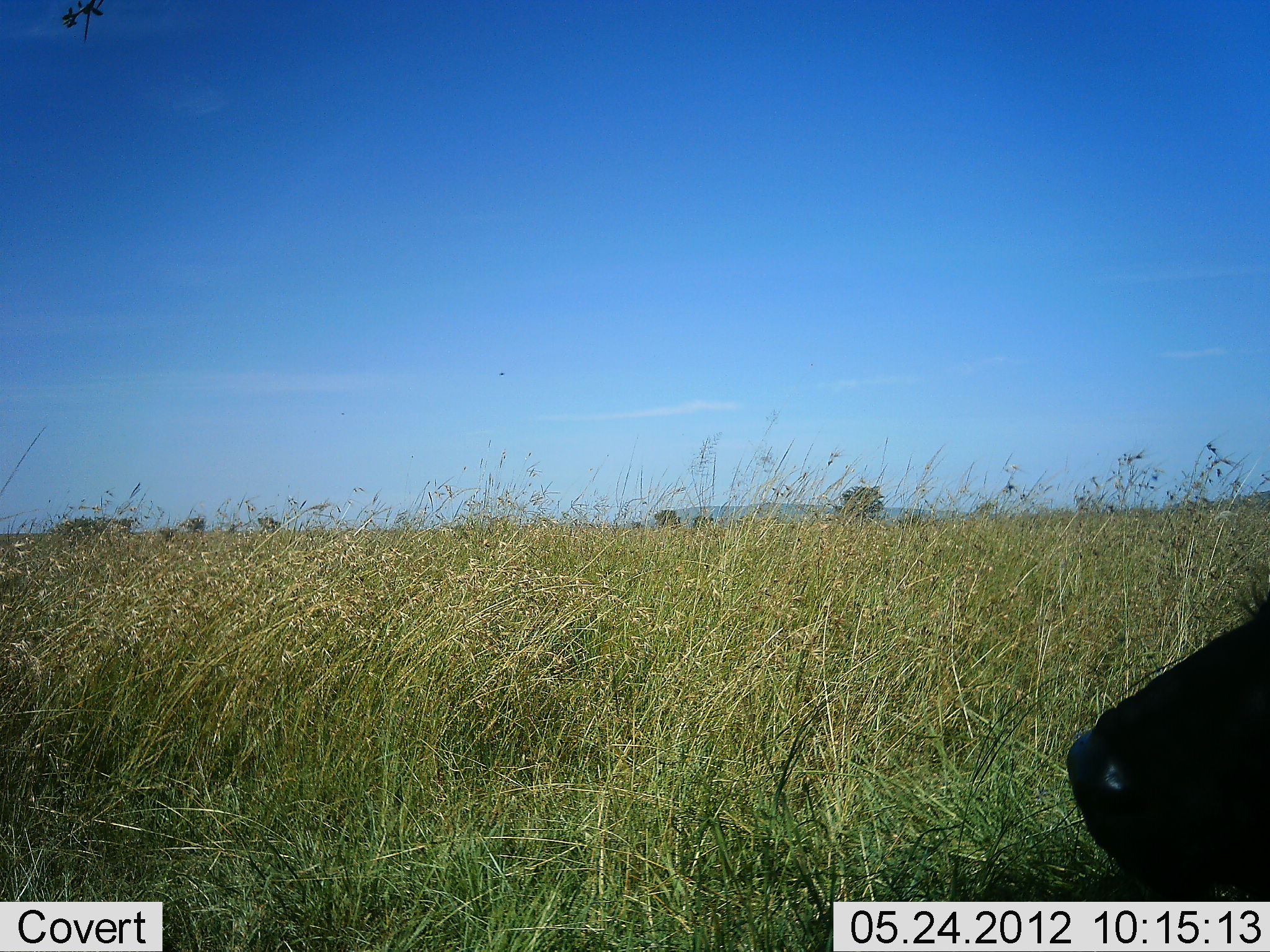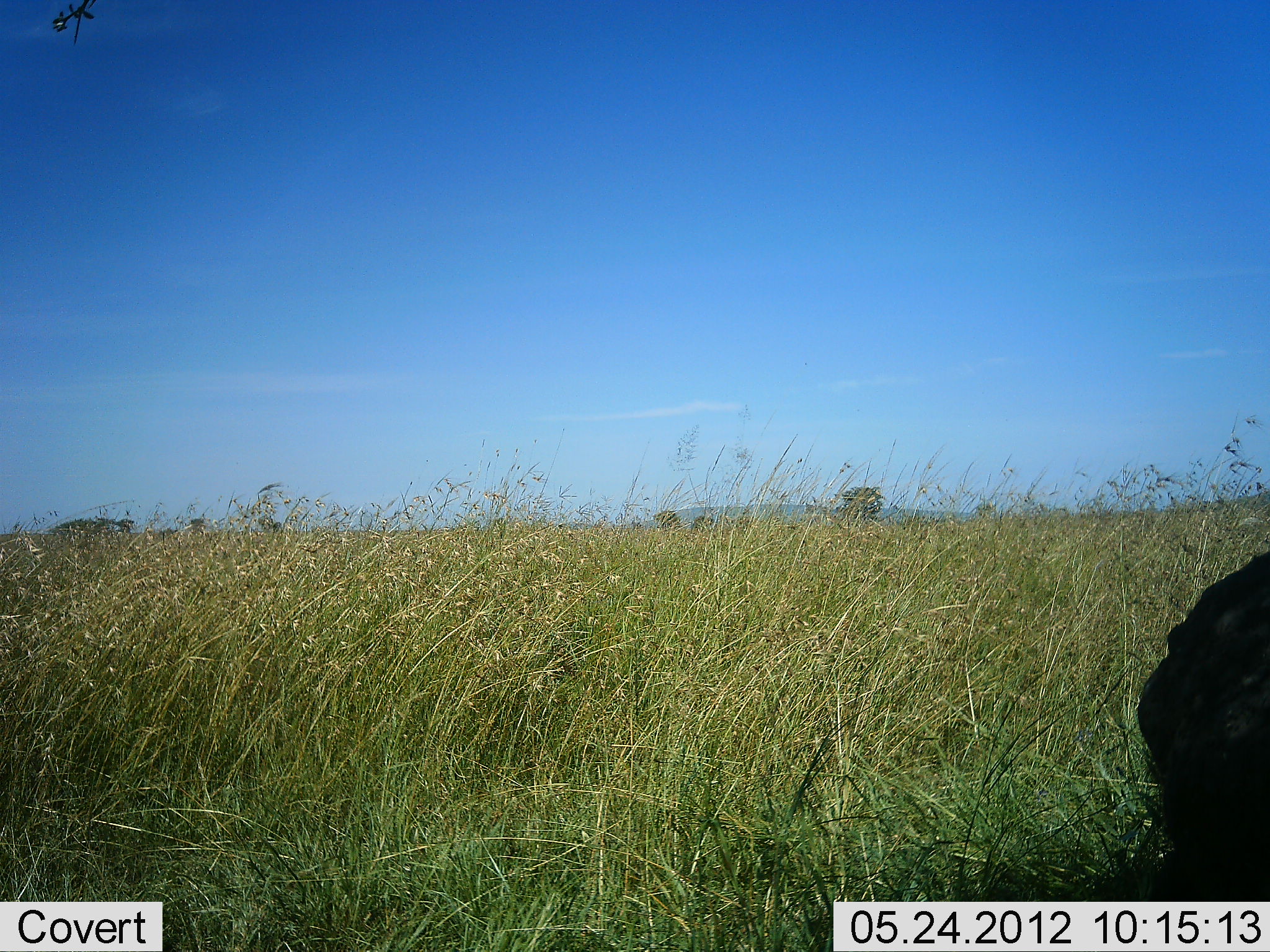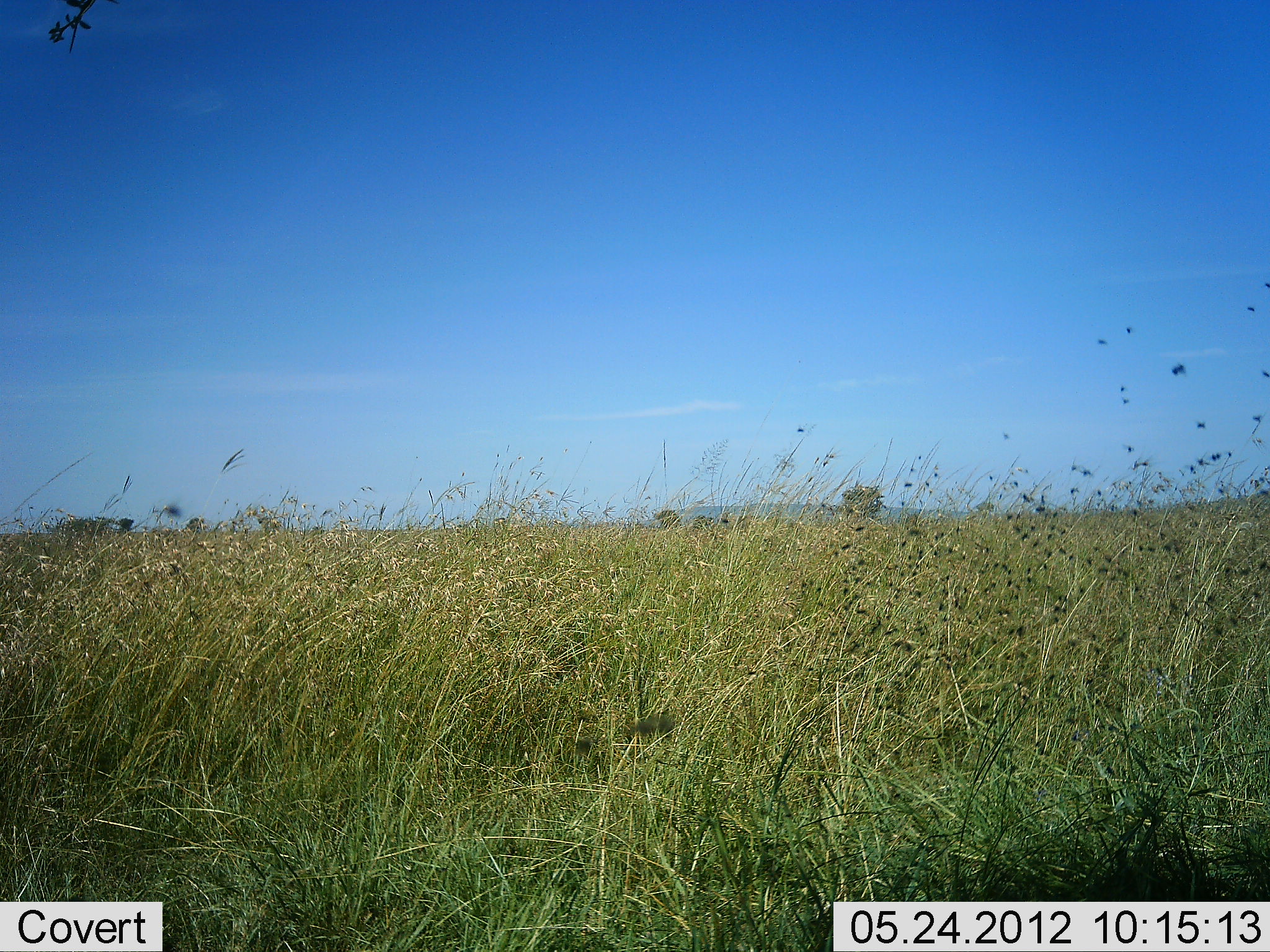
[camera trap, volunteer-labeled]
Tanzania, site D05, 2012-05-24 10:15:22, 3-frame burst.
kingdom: Animalia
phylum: Chordata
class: Mammalia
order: Artiodactyla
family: Bovidae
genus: Connochaetes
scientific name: Connochaetes taurinus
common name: blue wildebeest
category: wildebeest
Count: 1.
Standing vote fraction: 29%.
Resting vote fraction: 43%.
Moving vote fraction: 29%.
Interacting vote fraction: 0%.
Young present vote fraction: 0%.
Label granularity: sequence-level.